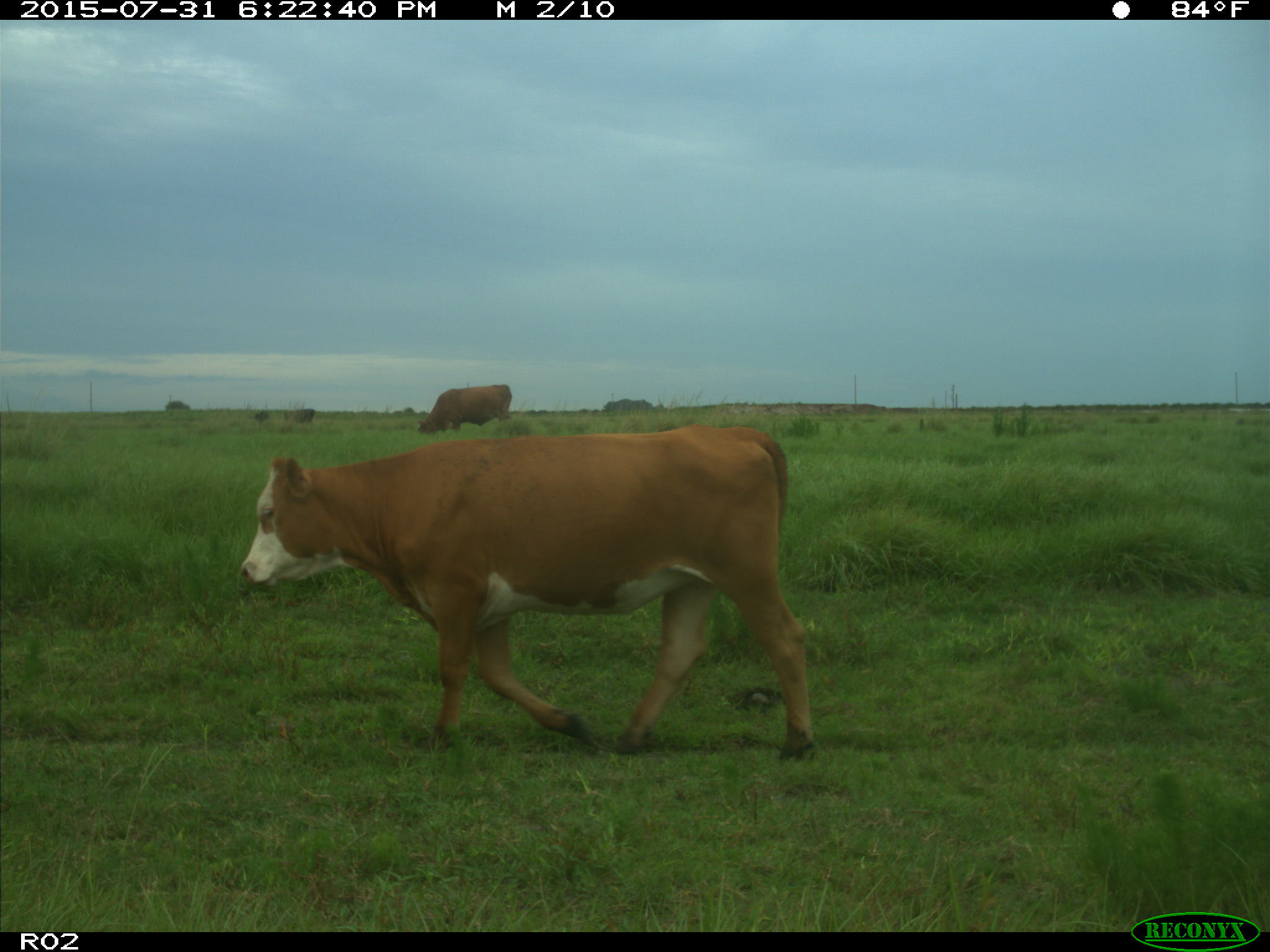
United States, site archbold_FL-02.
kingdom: Animalia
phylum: Chordata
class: Mammalia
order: Artiodactyla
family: Bovidae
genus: Bos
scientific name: Bos taurus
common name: domestic cow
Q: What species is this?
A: Bos taurus (domestic cow).